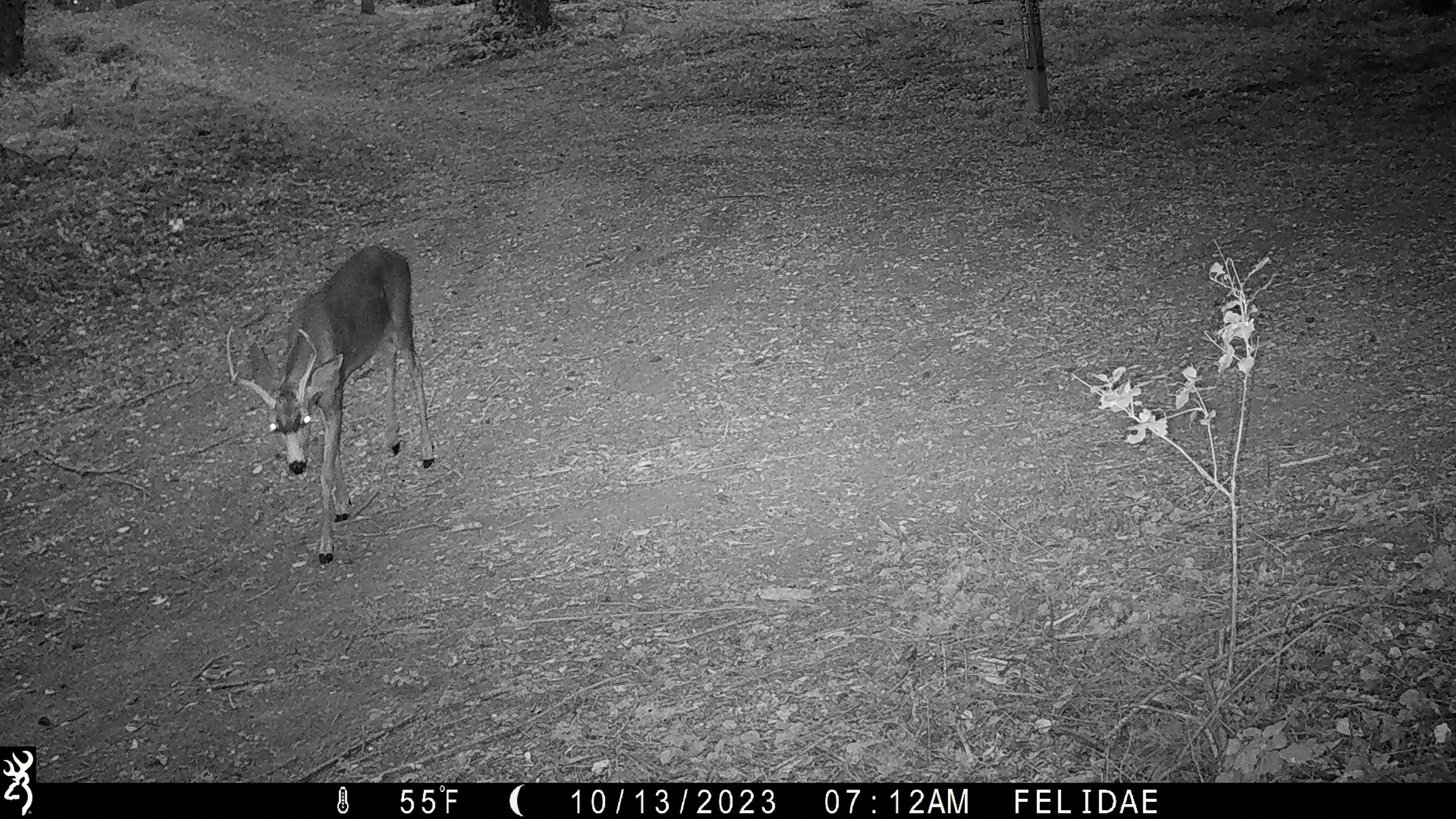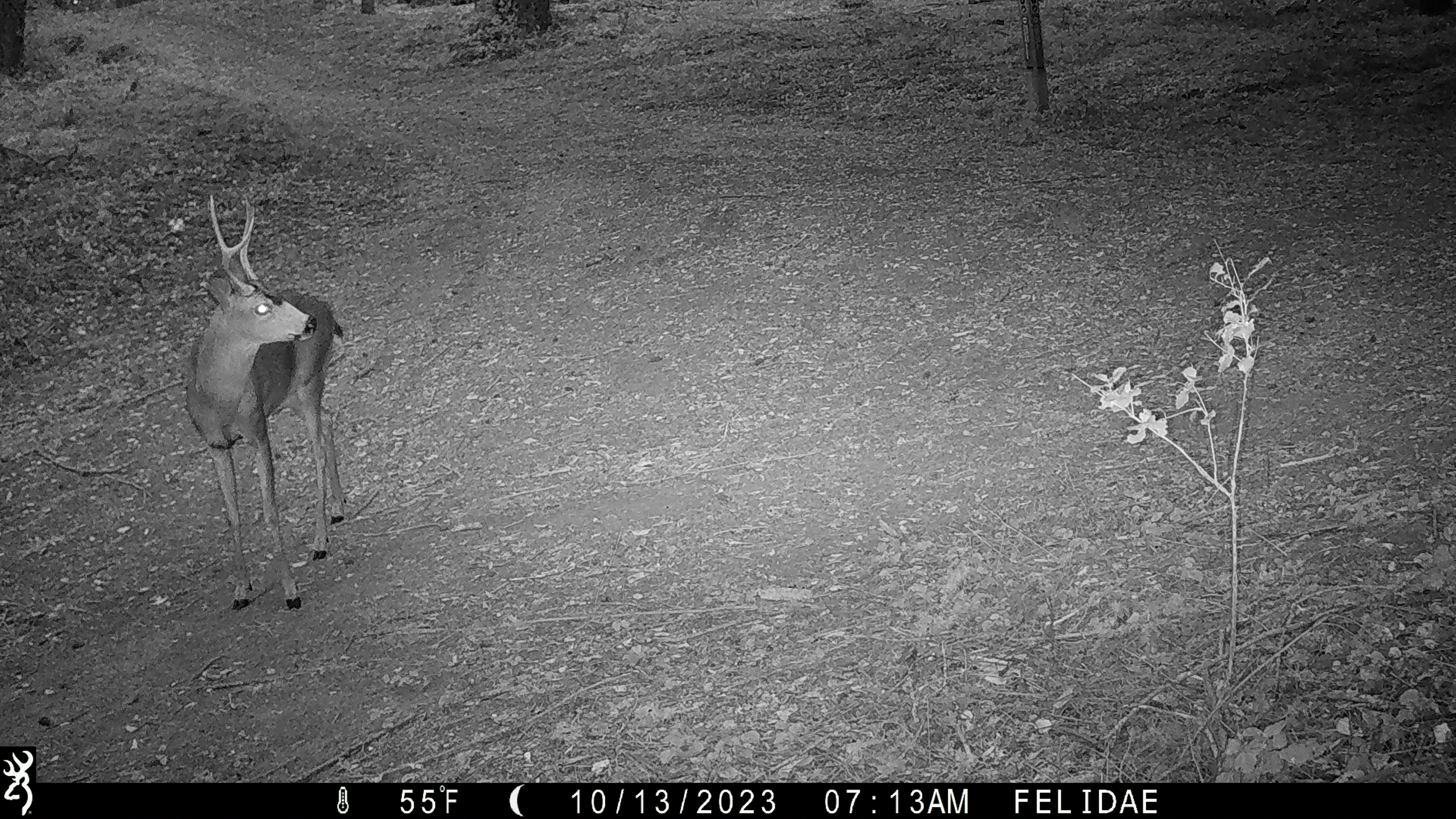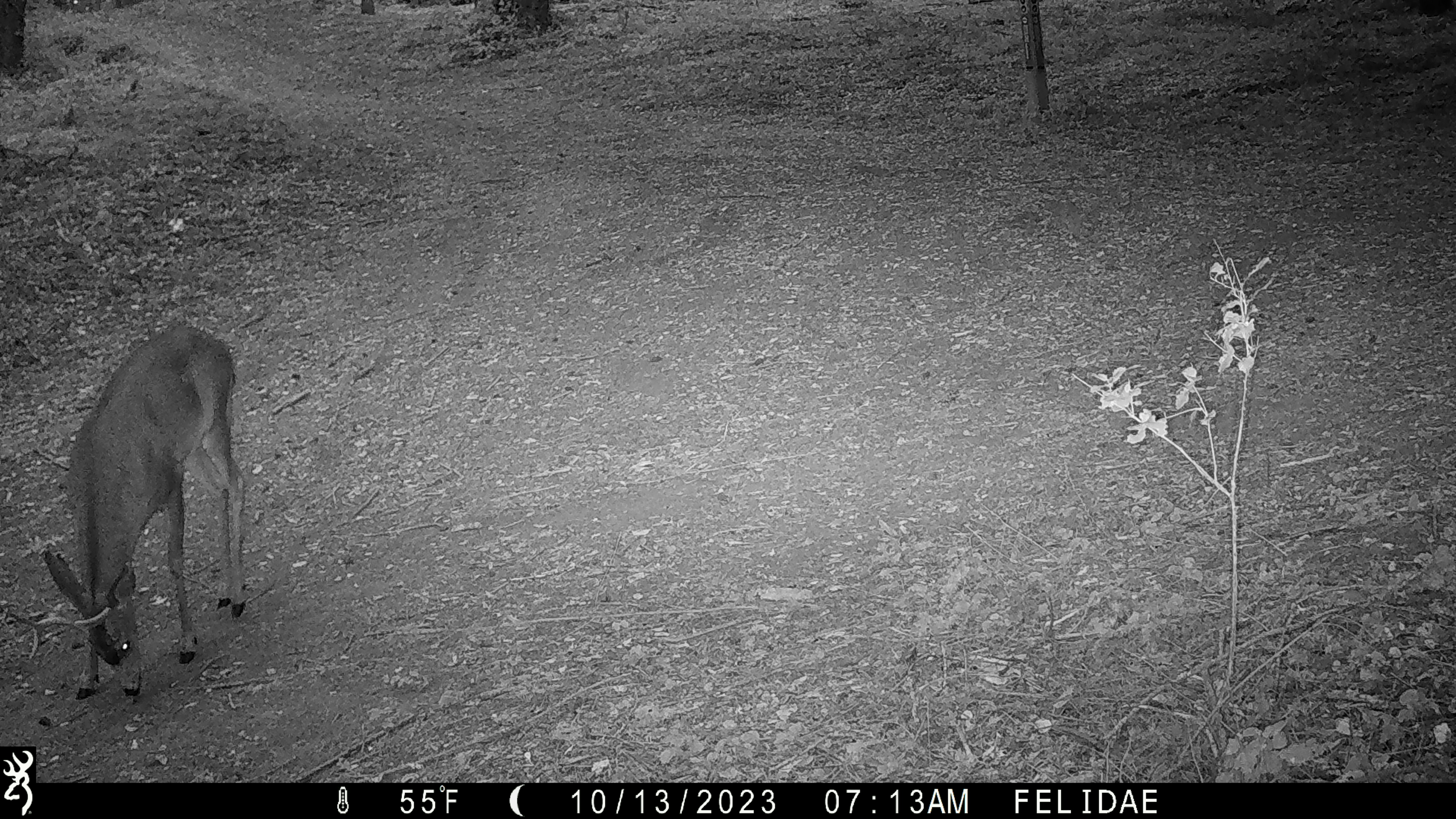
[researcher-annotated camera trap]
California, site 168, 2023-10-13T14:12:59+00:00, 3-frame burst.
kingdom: Animalia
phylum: Chordata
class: Mammalia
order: Artiodactyla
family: Cervidae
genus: Odocoileus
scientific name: Odocoileus hemionus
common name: mule deer